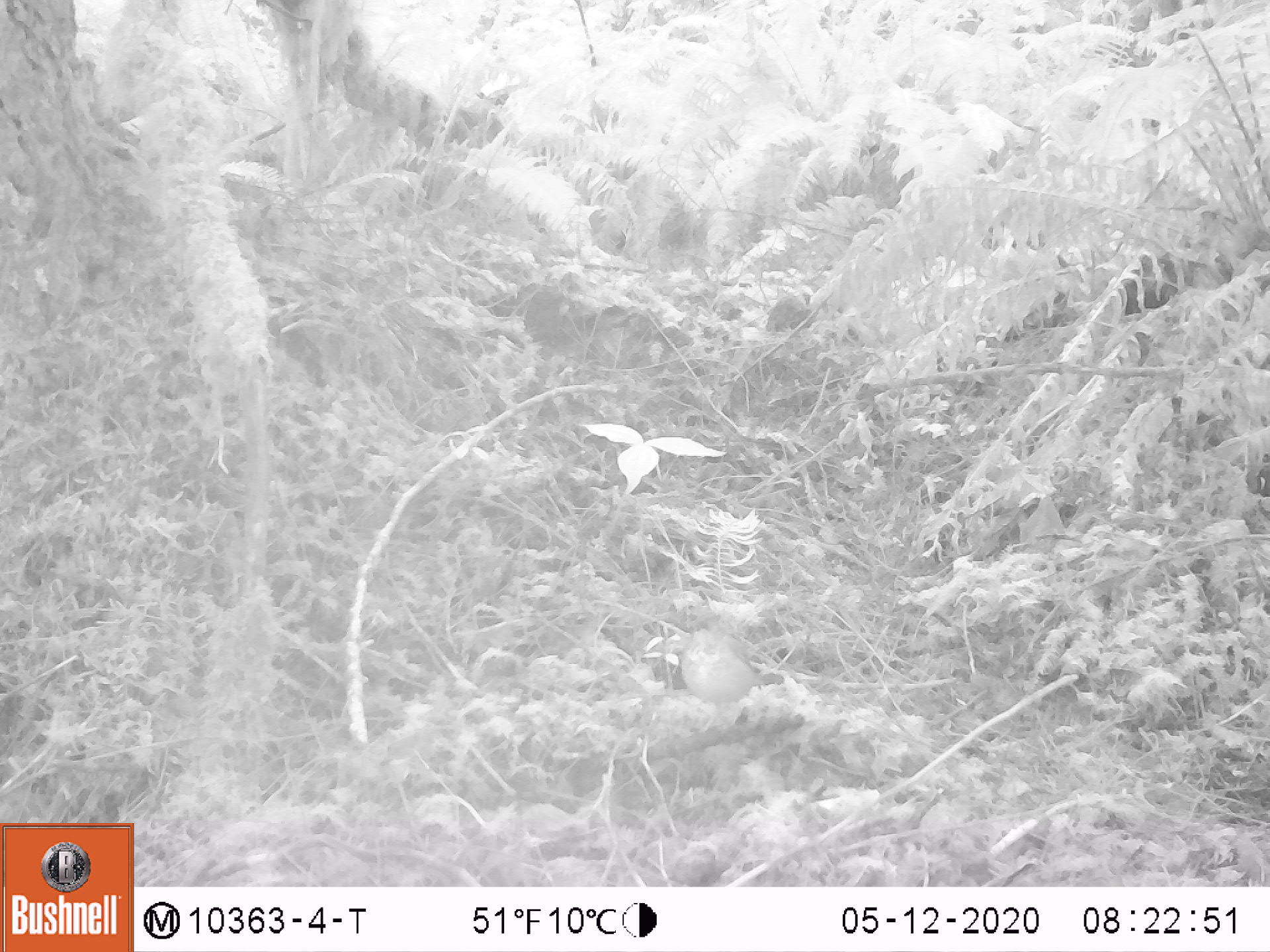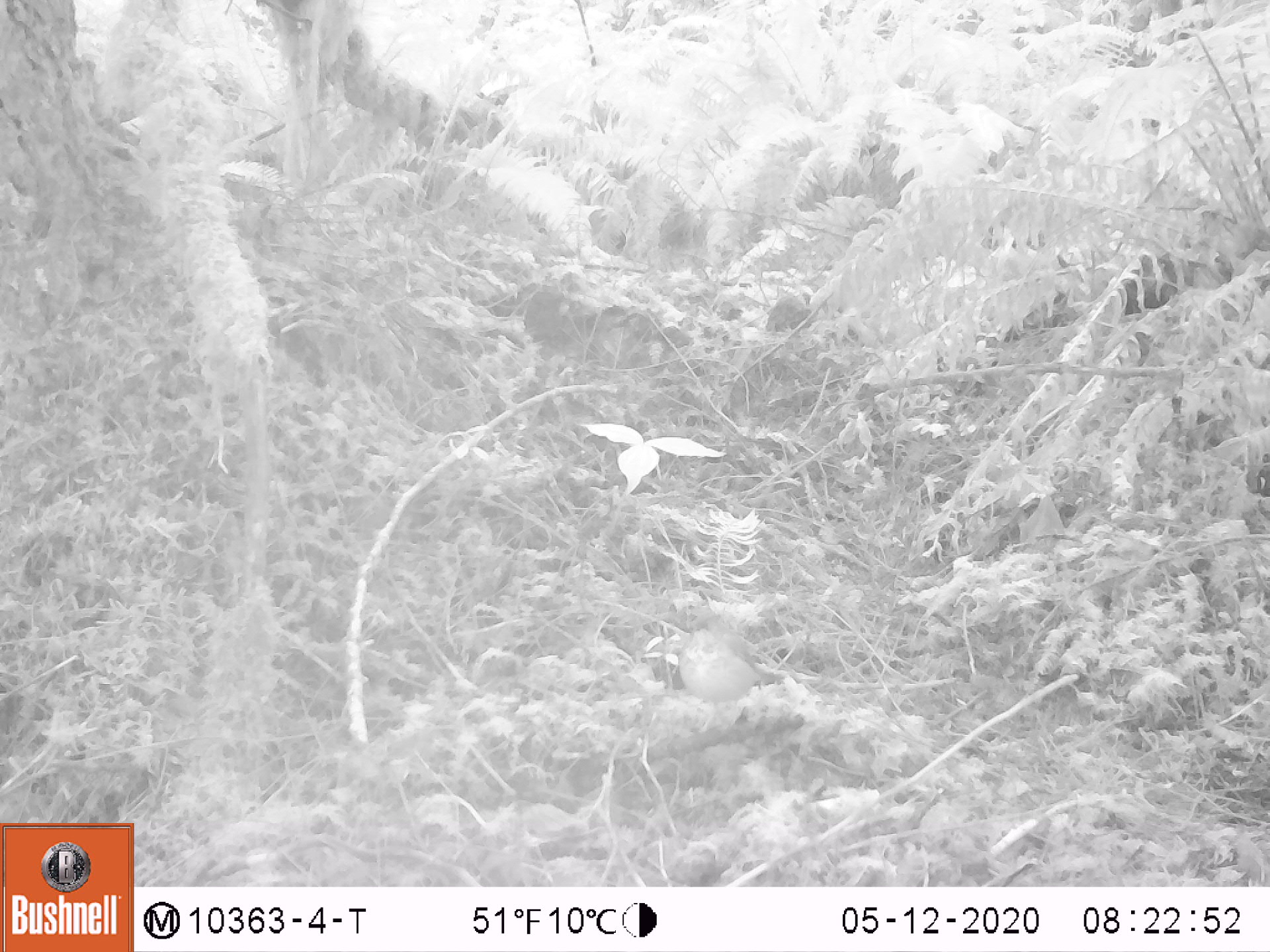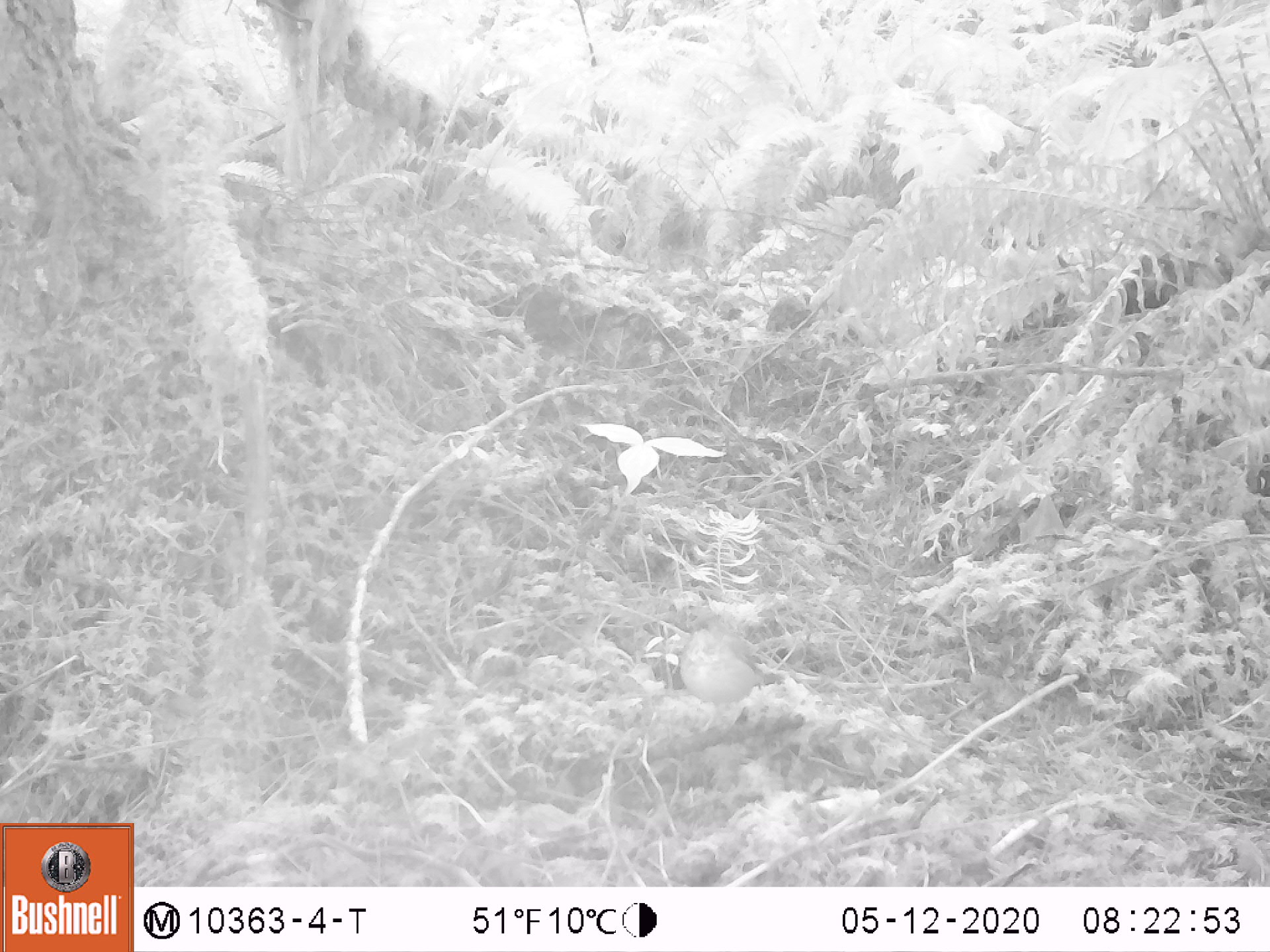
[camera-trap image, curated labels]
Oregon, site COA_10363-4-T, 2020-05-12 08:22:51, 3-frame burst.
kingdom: Animalia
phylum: Chordata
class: Aves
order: Passeriformes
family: Turdidae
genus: Catharus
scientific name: Catharus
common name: brown thrushes and nightingale-thrushes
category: catharus species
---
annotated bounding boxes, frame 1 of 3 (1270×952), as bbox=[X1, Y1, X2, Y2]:
catharus species: bbox=[670, 616, 793, 739]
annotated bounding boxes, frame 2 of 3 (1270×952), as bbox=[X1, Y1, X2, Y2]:
catharus species: bbox=[674, 623, 789, 741]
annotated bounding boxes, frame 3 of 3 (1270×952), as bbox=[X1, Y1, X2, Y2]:
catharus species: bbox=[671, 619, 789, 743]